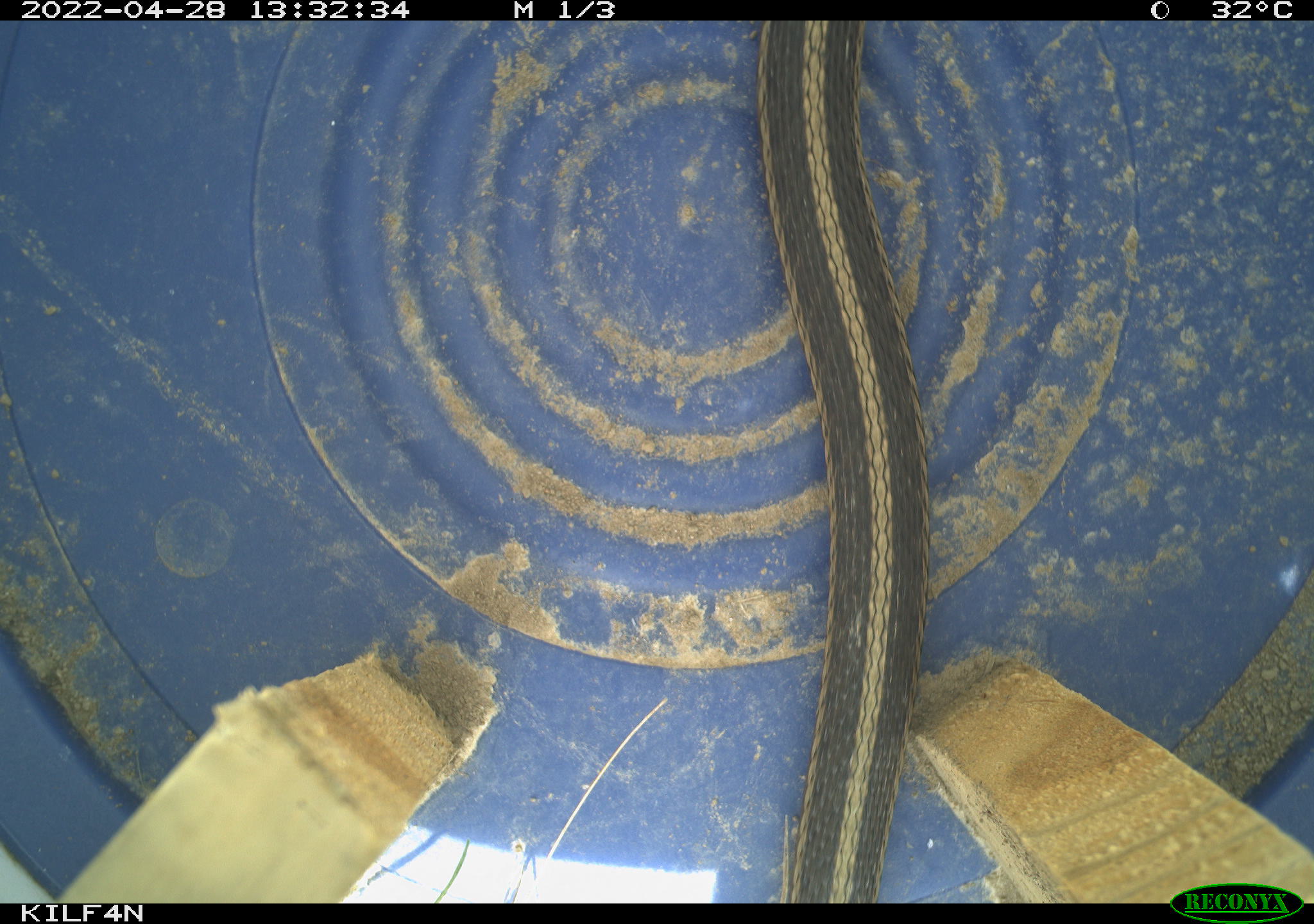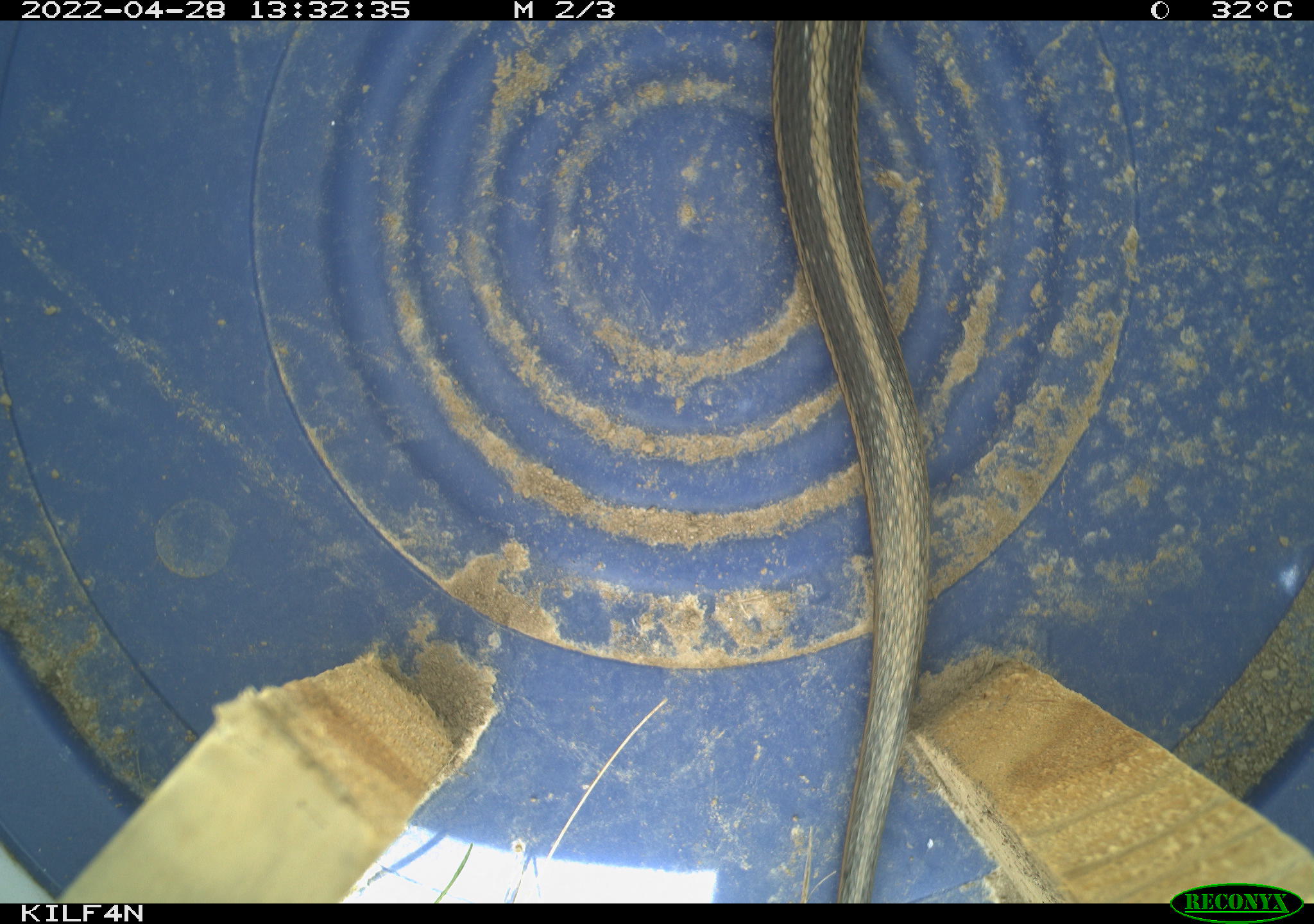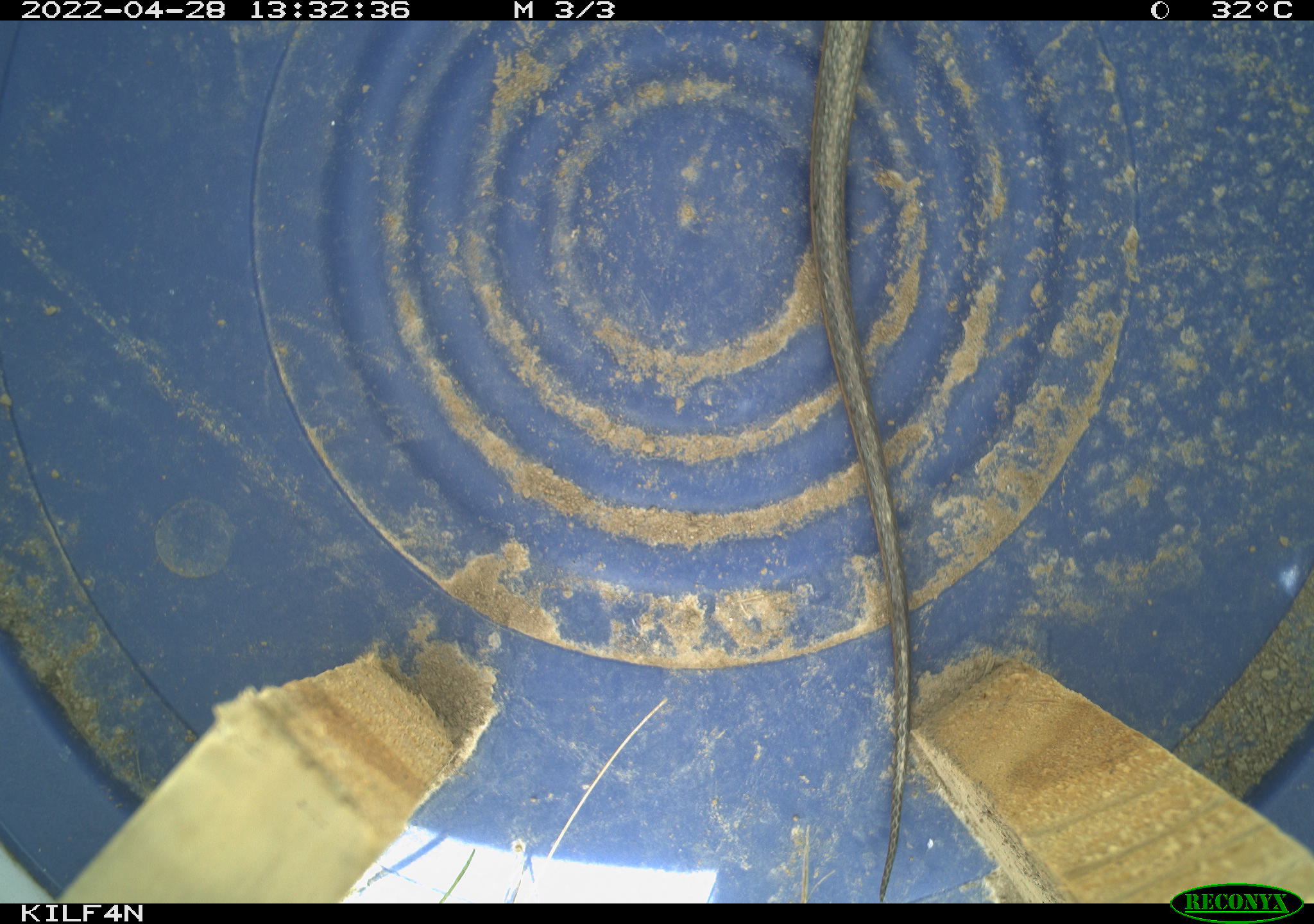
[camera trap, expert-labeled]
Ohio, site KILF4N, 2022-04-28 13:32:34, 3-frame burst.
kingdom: Animalia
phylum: Chordata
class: Reptilia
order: Squamata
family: Colubridae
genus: Thamnophis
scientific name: Thamnophis sirtalis sirtalis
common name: eastern gartersnake